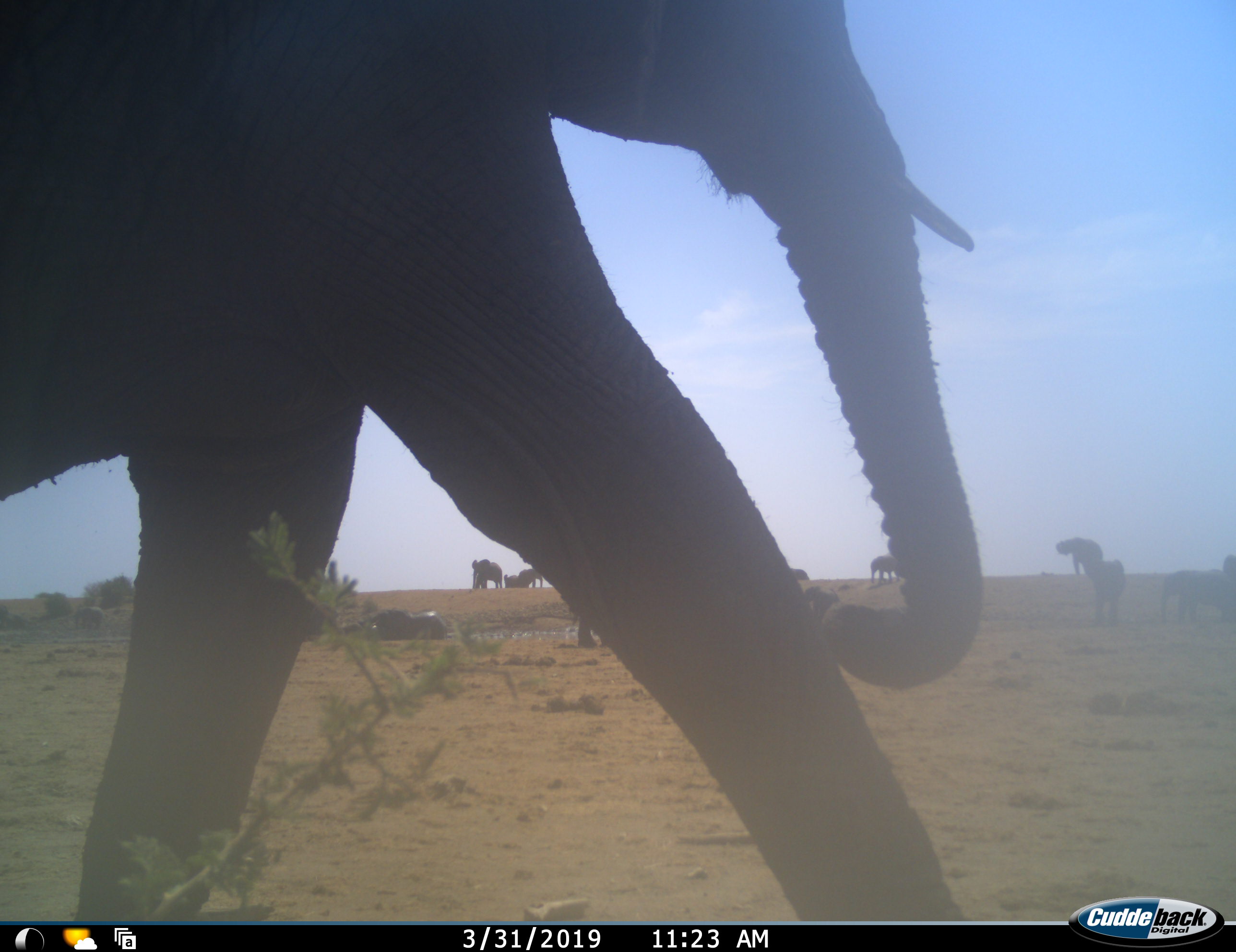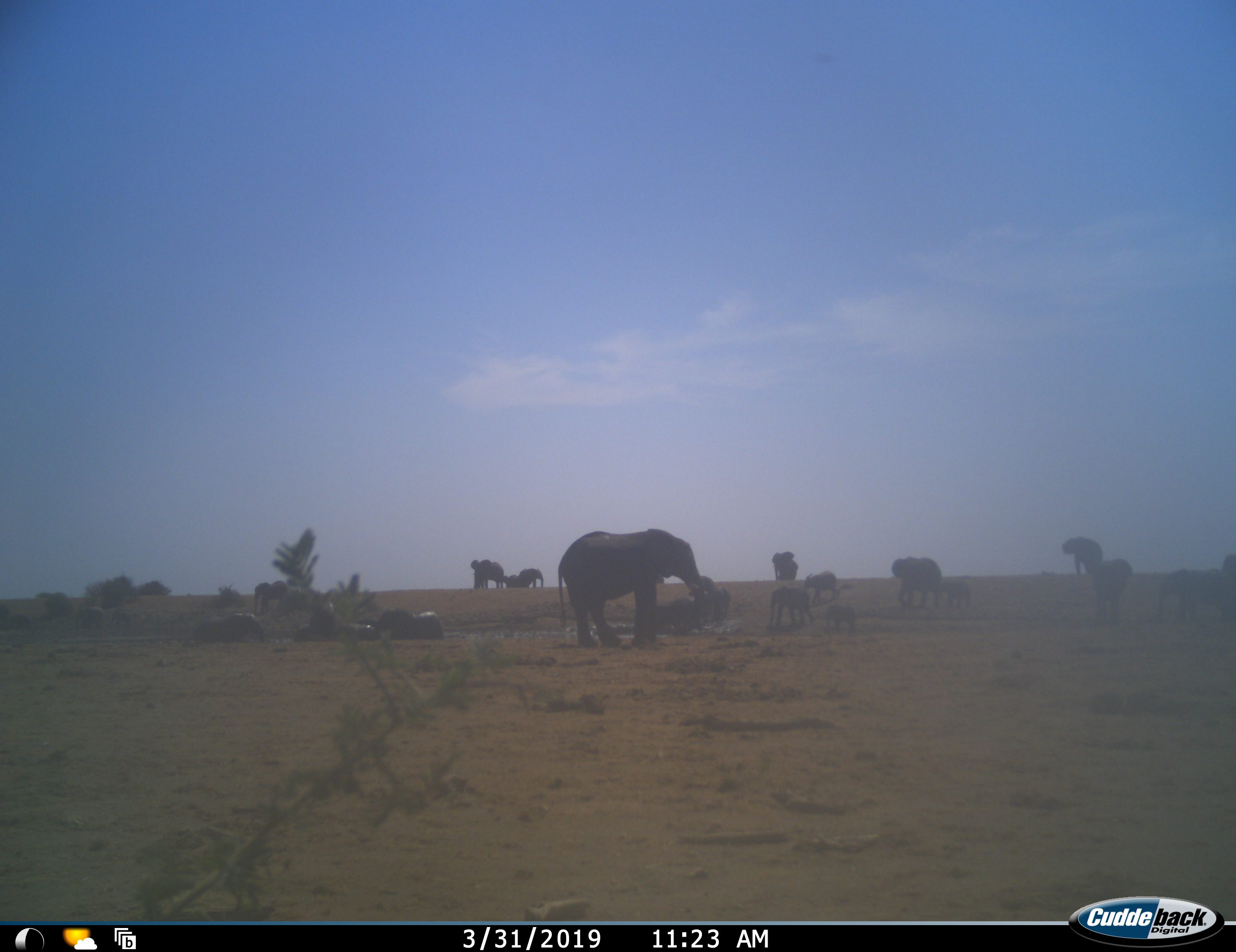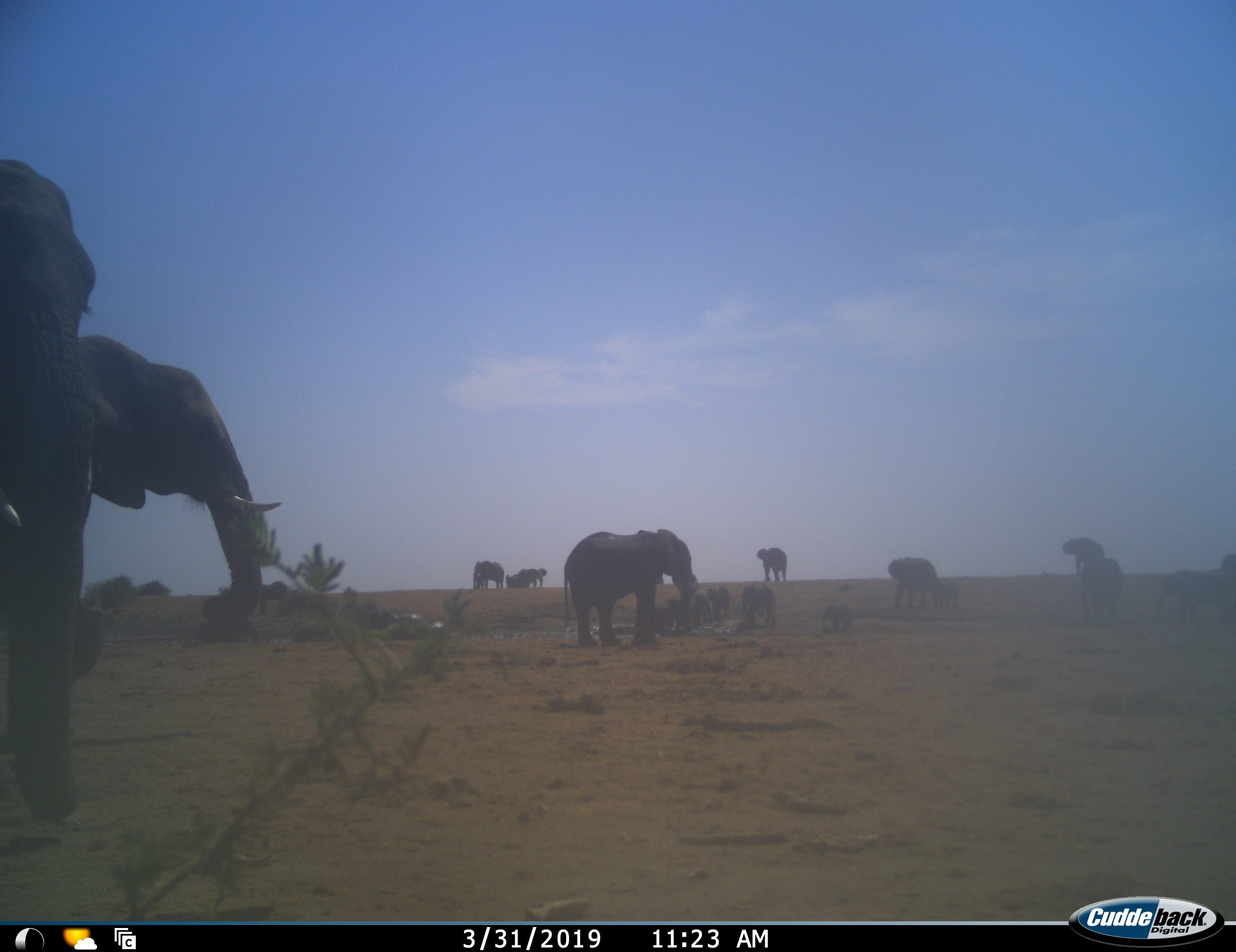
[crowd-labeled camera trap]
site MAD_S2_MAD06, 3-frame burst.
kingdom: Animalia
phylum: Chordata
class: Mammalia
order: Proboscidea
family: Elephantidae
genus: Loxodonta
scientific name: Loxodonta africana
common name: african bush elephant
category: elephant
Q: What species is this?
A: Elephant (african bush elephant) (Loxodonta africana).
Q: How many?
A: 11-50.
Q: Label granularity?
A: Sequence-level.